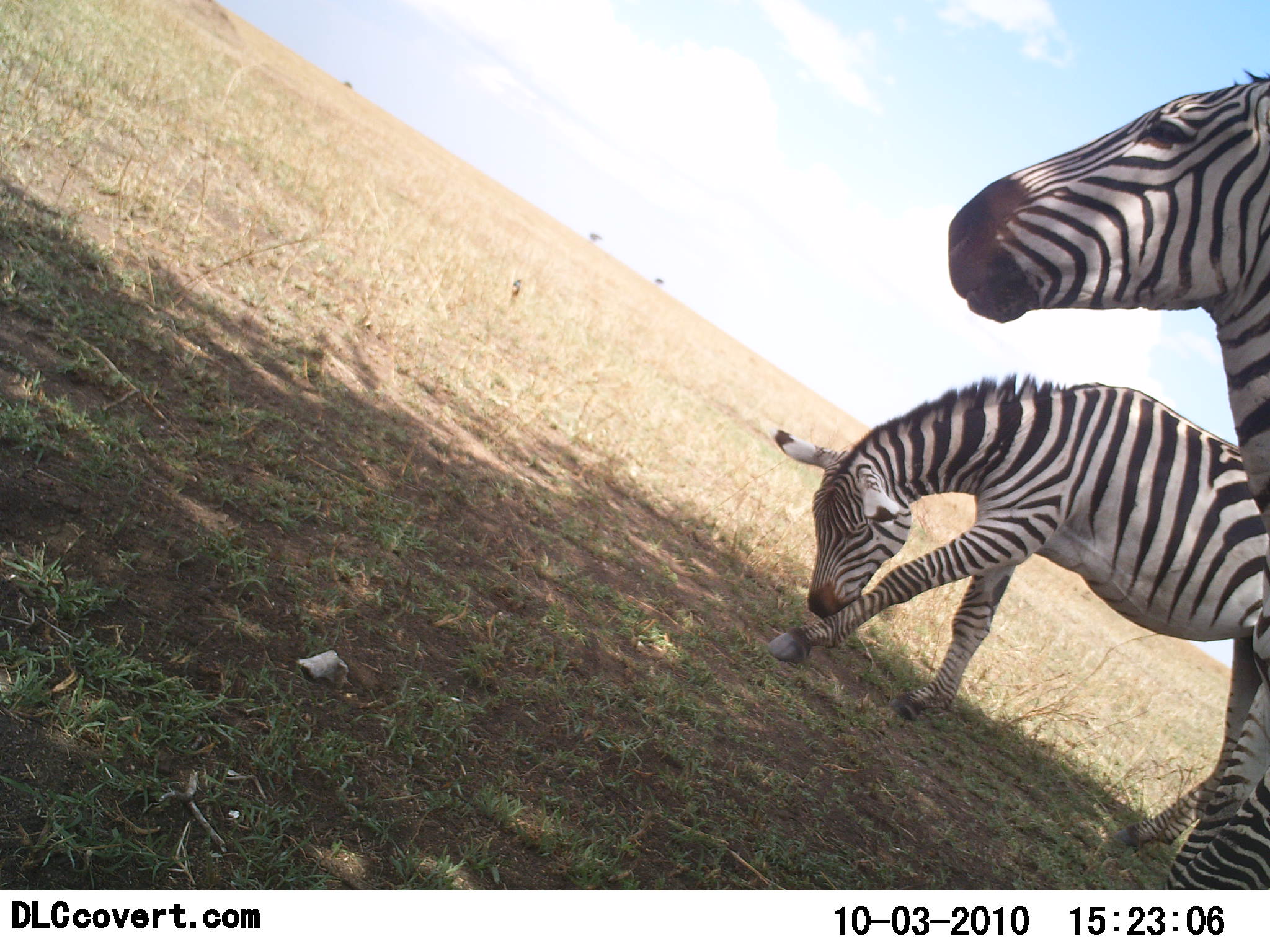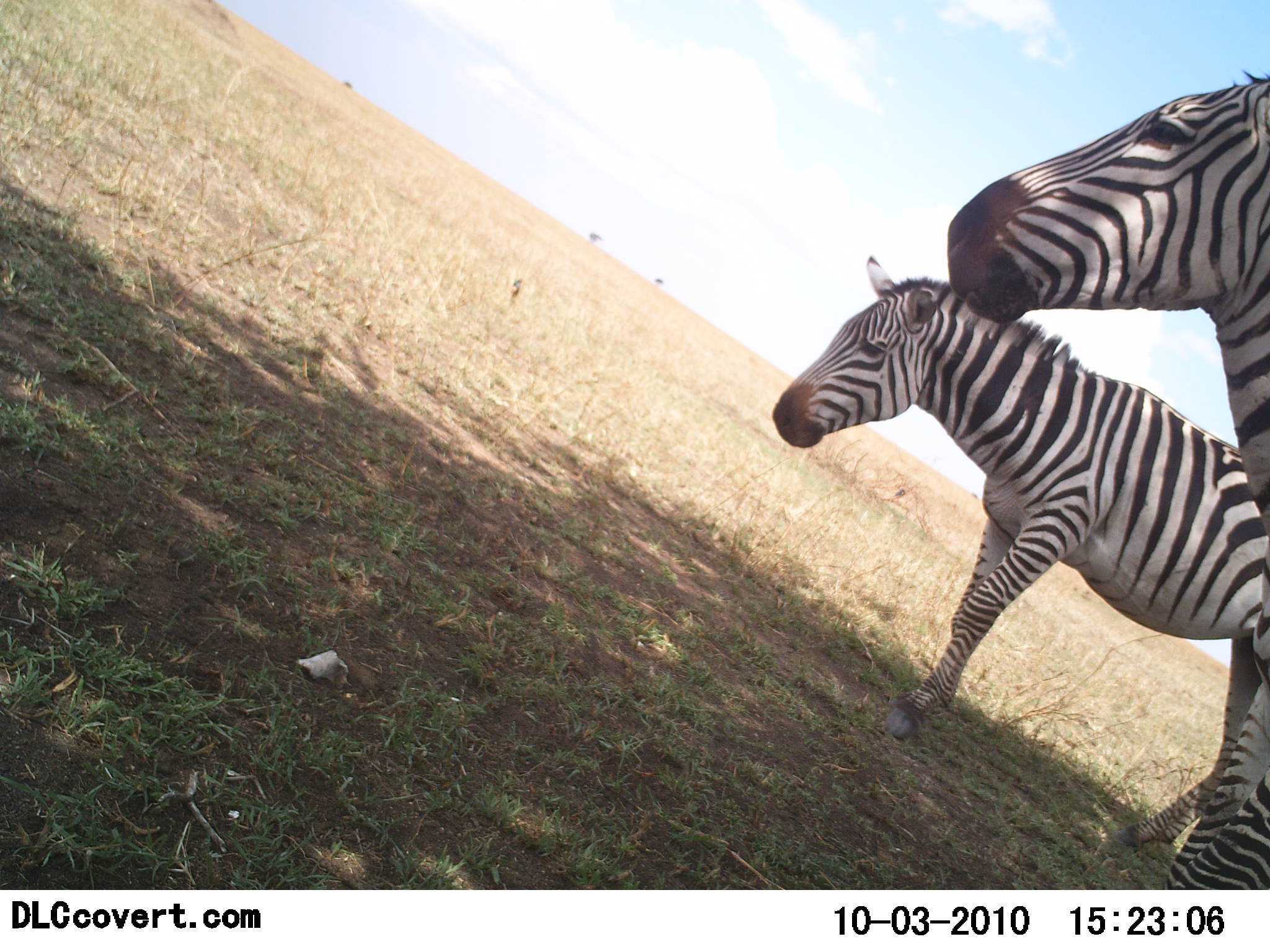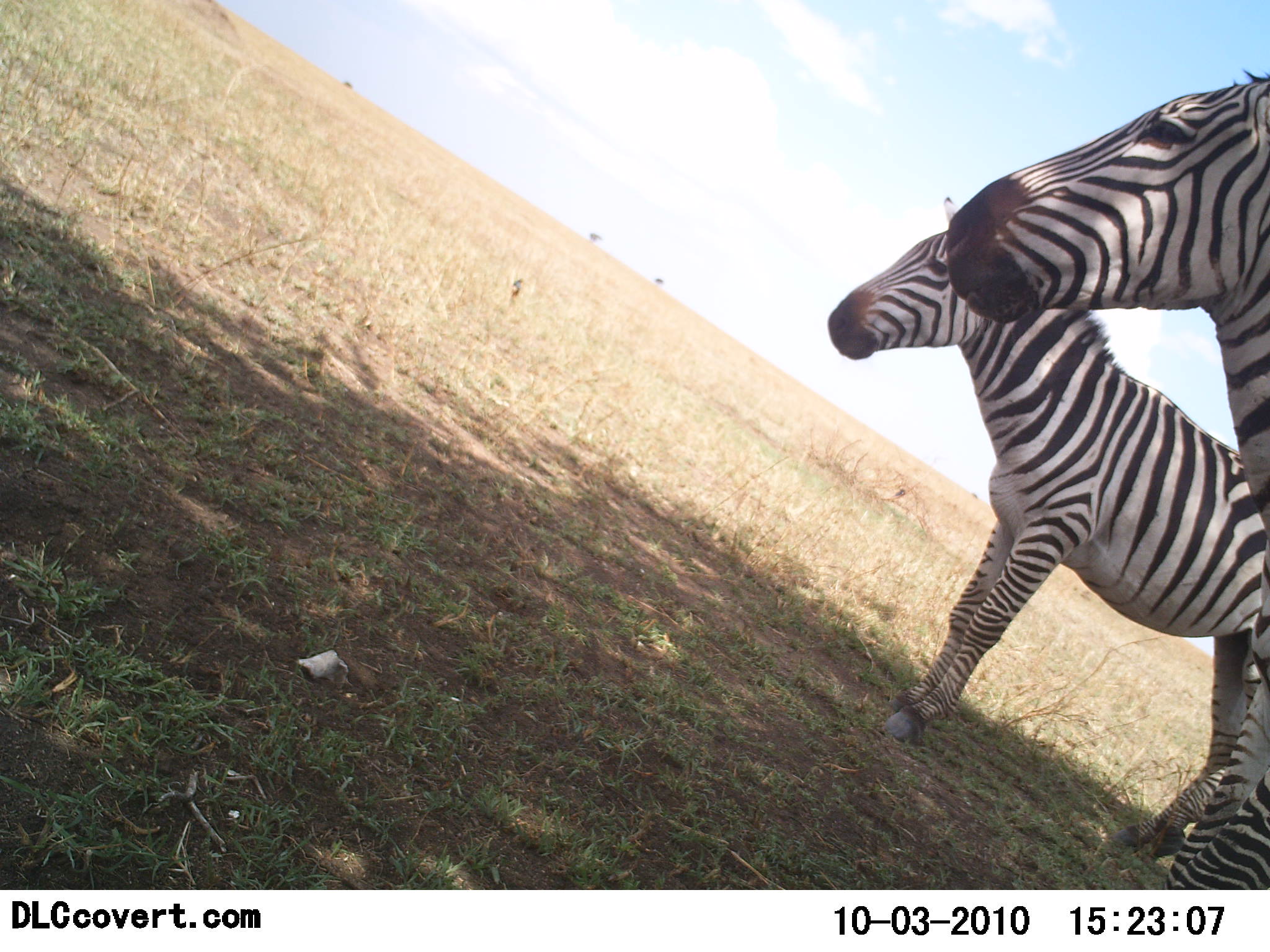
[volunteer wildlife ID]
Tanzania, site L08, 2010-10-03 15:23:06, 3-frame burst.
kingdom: Animalia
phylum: Chordata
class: Mammalia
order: Perissodactyla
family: Equidae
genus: Equus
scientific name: Equus quagga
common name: plains zebra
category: zebra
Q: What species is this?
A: Zebra (plains zebra) (Equus quagga).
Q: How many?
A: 2.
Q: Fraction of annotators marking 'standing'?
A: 94%.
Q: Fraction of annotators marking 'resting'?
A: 0%.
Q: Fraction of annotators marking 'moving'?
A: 6%.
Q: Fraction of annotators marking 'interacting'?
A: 0%.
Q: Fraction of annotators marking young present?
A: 0%.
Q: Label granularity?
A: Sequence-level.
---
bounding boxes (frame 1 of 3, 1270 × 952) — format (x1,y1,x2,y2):
animal: (944,66,1270,890); (767,374,1270,866)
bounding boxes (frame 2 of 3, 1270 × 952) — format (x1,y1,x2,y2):
animal: (772,251,1269,859); (944,61,1269,888)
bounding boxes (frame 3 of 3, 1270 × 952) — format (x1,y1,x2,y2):
animal: (826,195,1269,866); (942,67,1270,890)